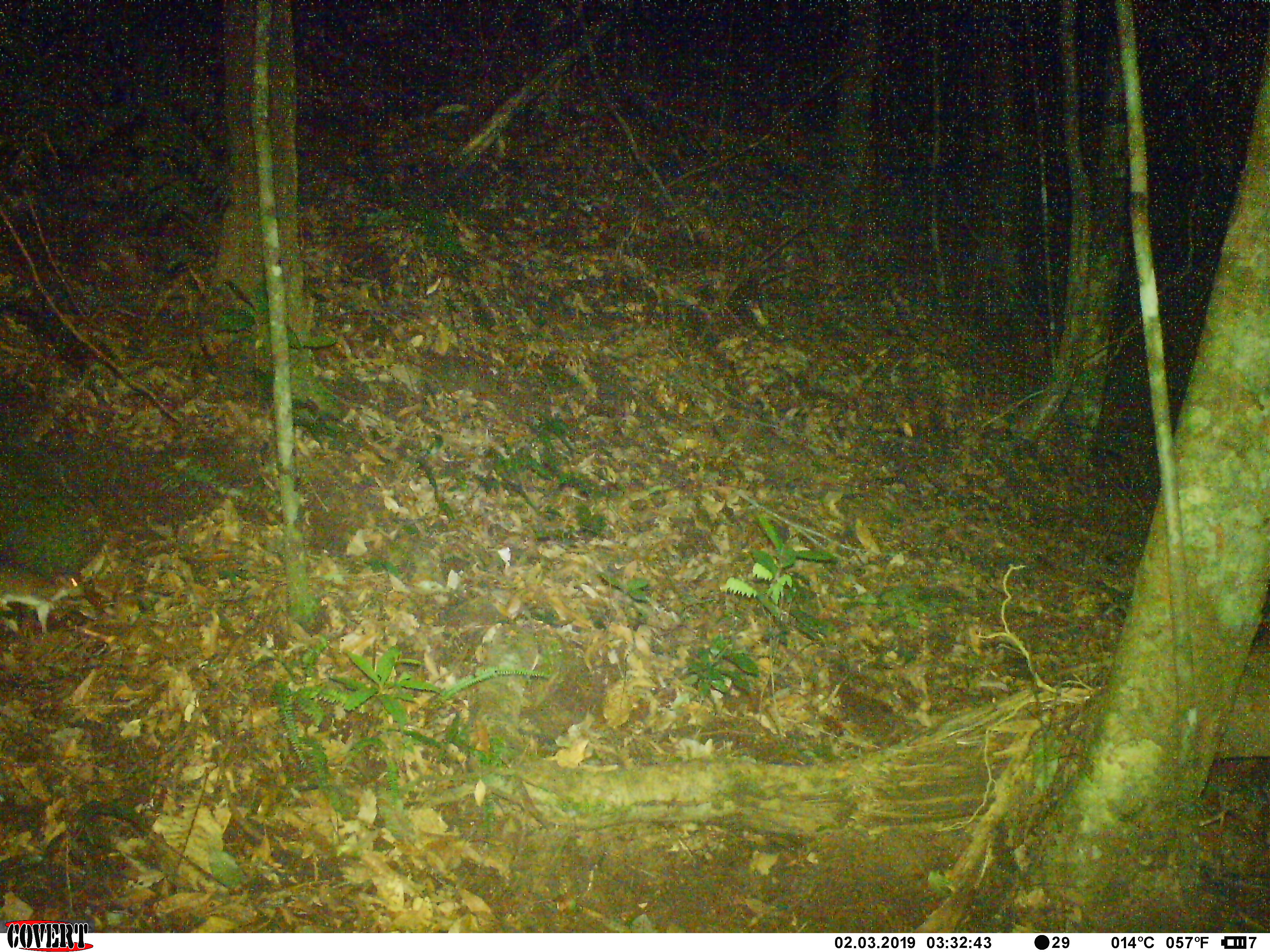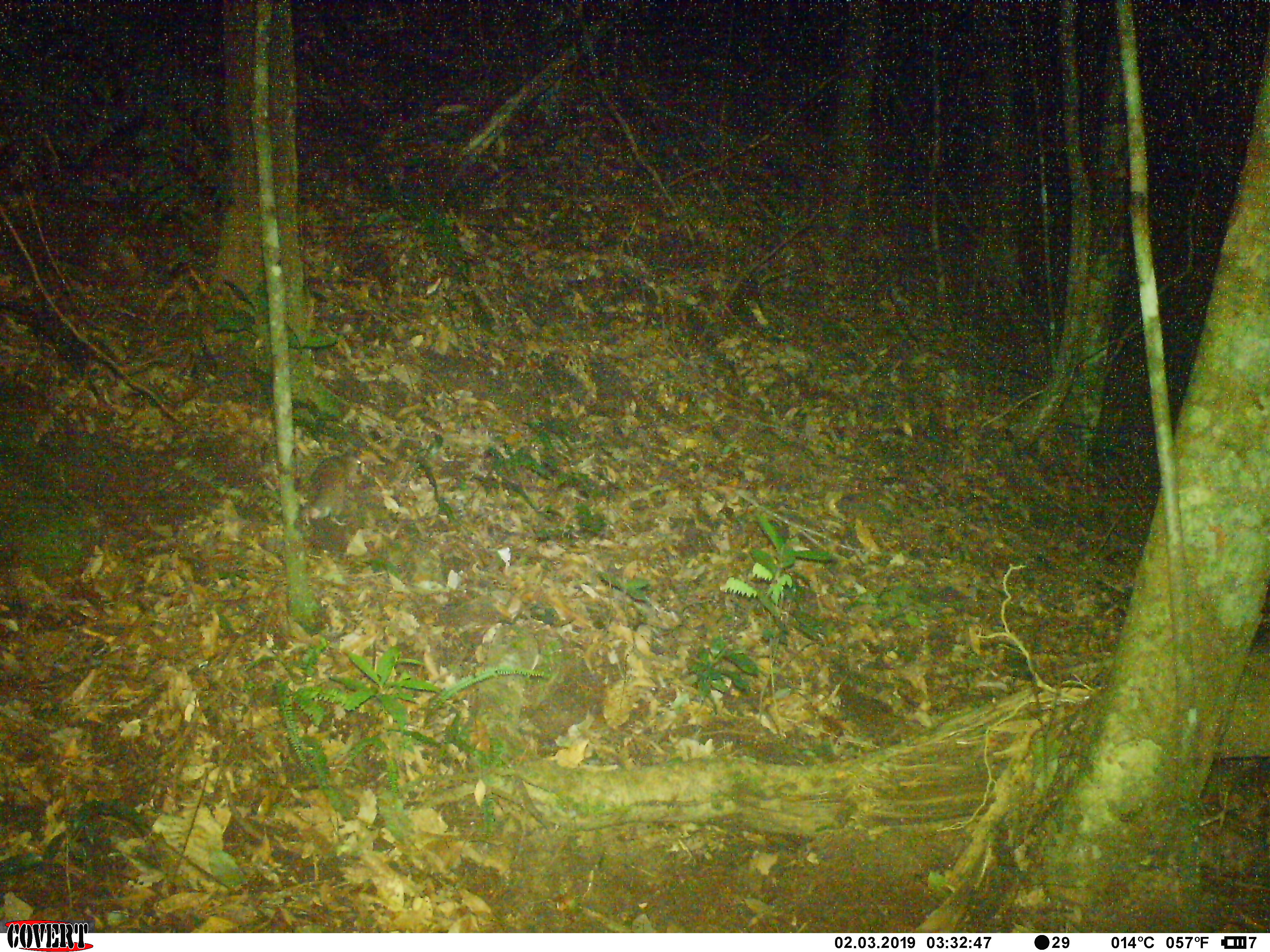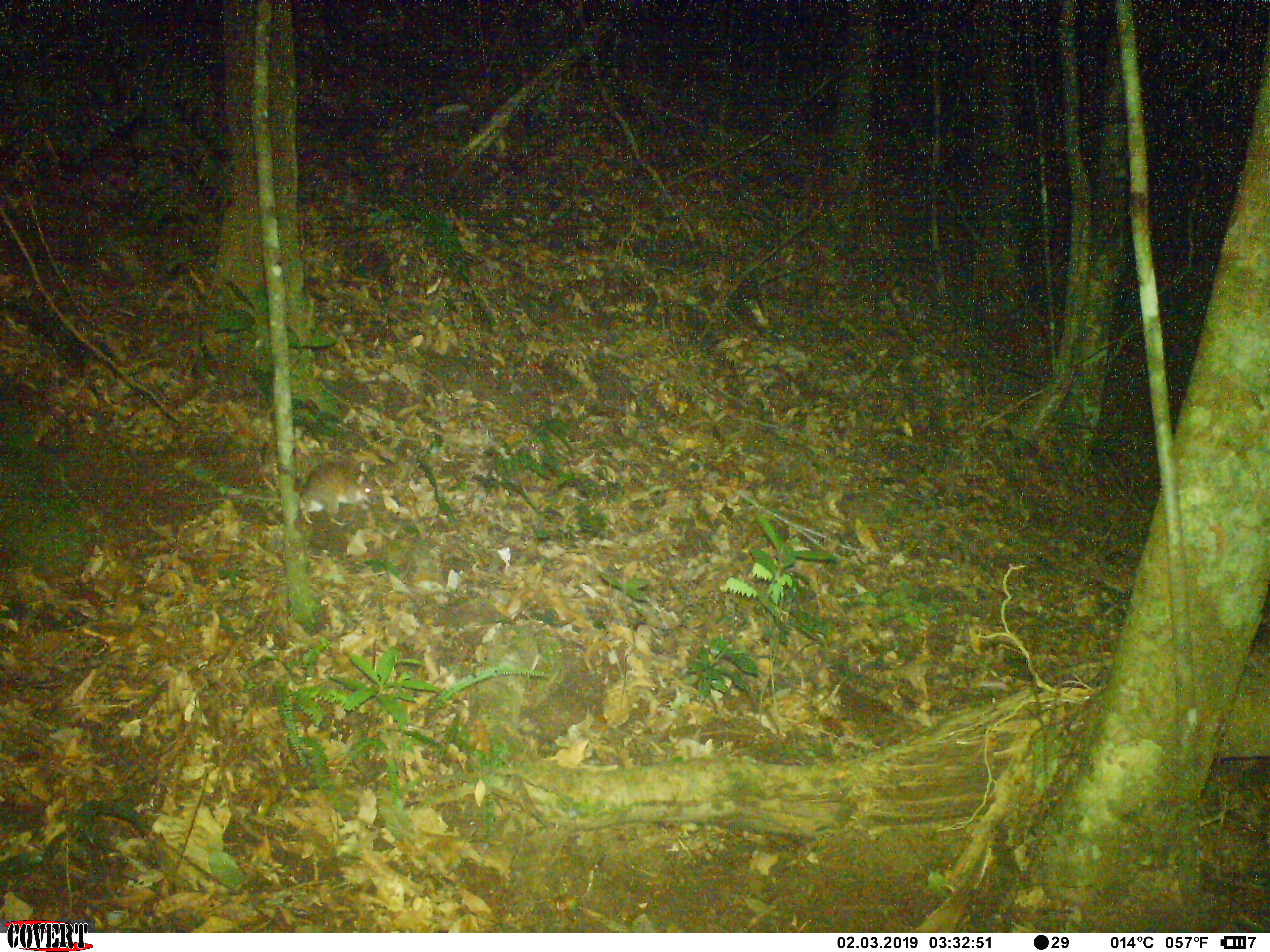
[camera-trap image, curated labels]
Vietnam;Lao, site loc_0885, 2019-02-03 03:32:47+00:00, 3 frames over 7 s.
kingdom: Animalia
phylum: Chordata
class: Mammalia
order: Rodentia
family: Muridae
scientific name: Muridae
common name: old-world mice and rats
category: unidentified murid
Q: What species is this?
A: Unidentified murid (old-world mice and rats) (Muridae).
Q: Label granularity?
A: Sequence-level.